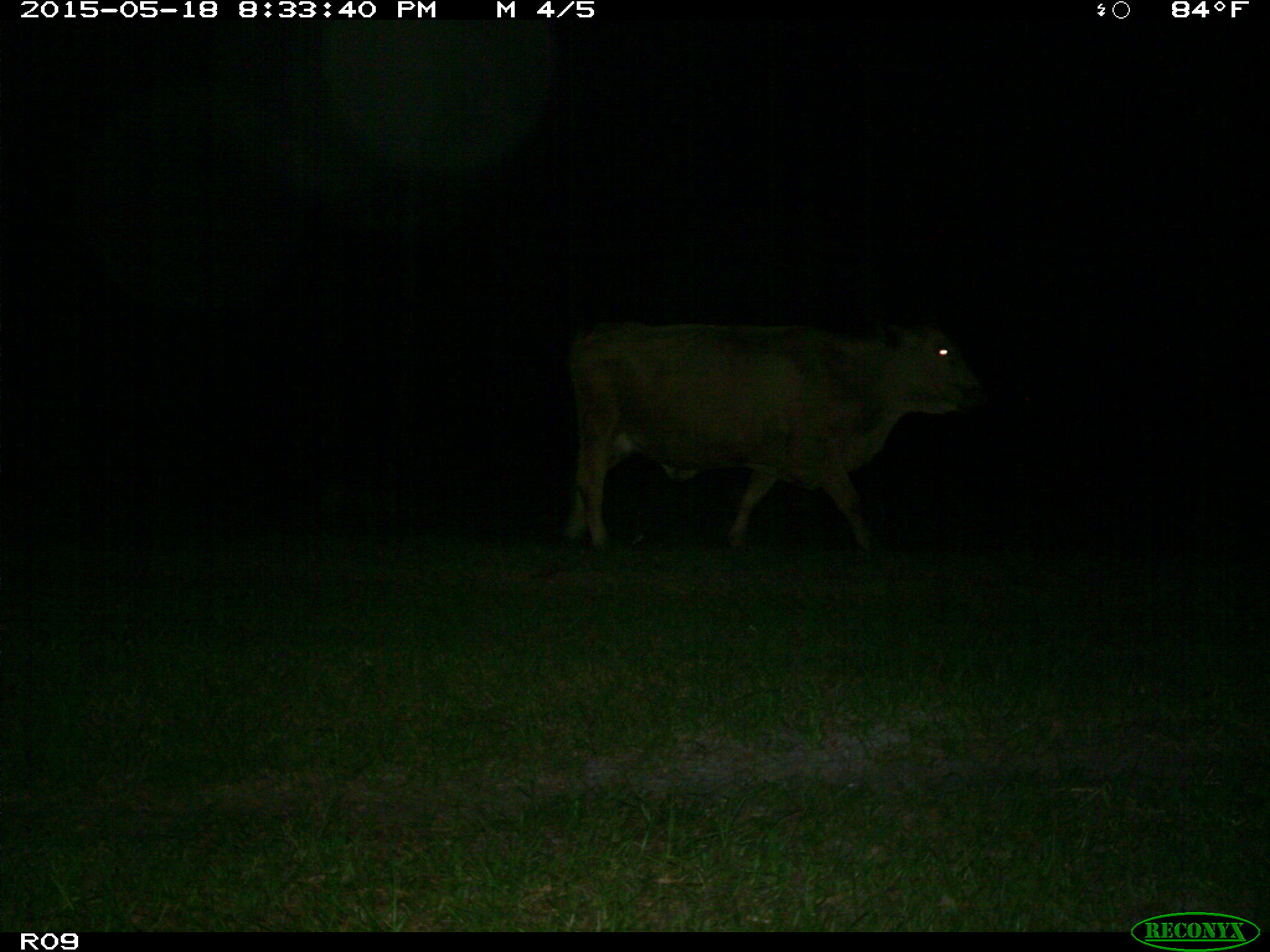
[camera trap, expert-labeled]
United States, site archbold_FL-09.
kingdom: Animalia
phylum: Chordata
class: Mammalia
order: Artiodactyla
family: Bovidae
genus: Bos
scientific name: Bos taurus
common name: domestic cow